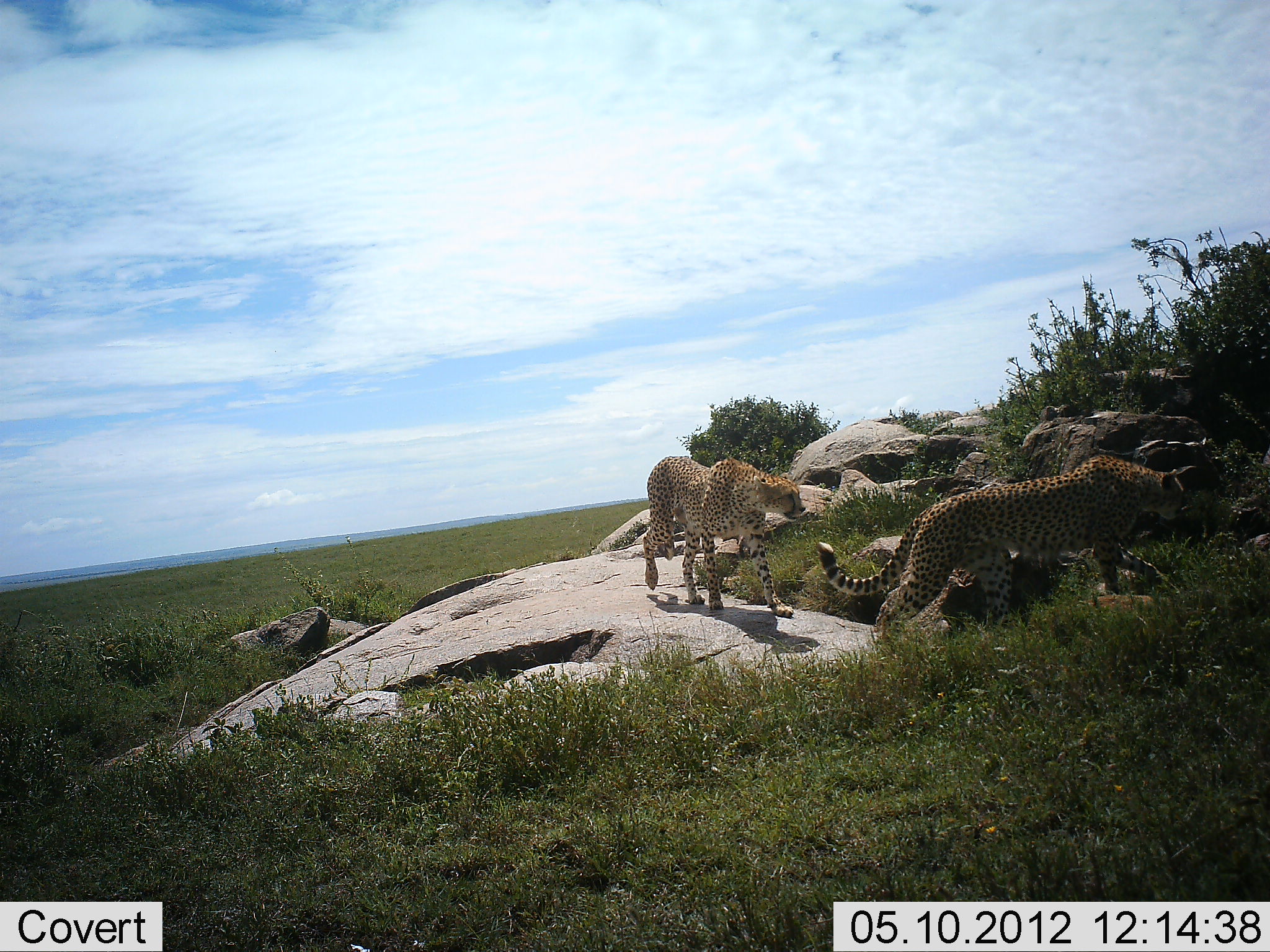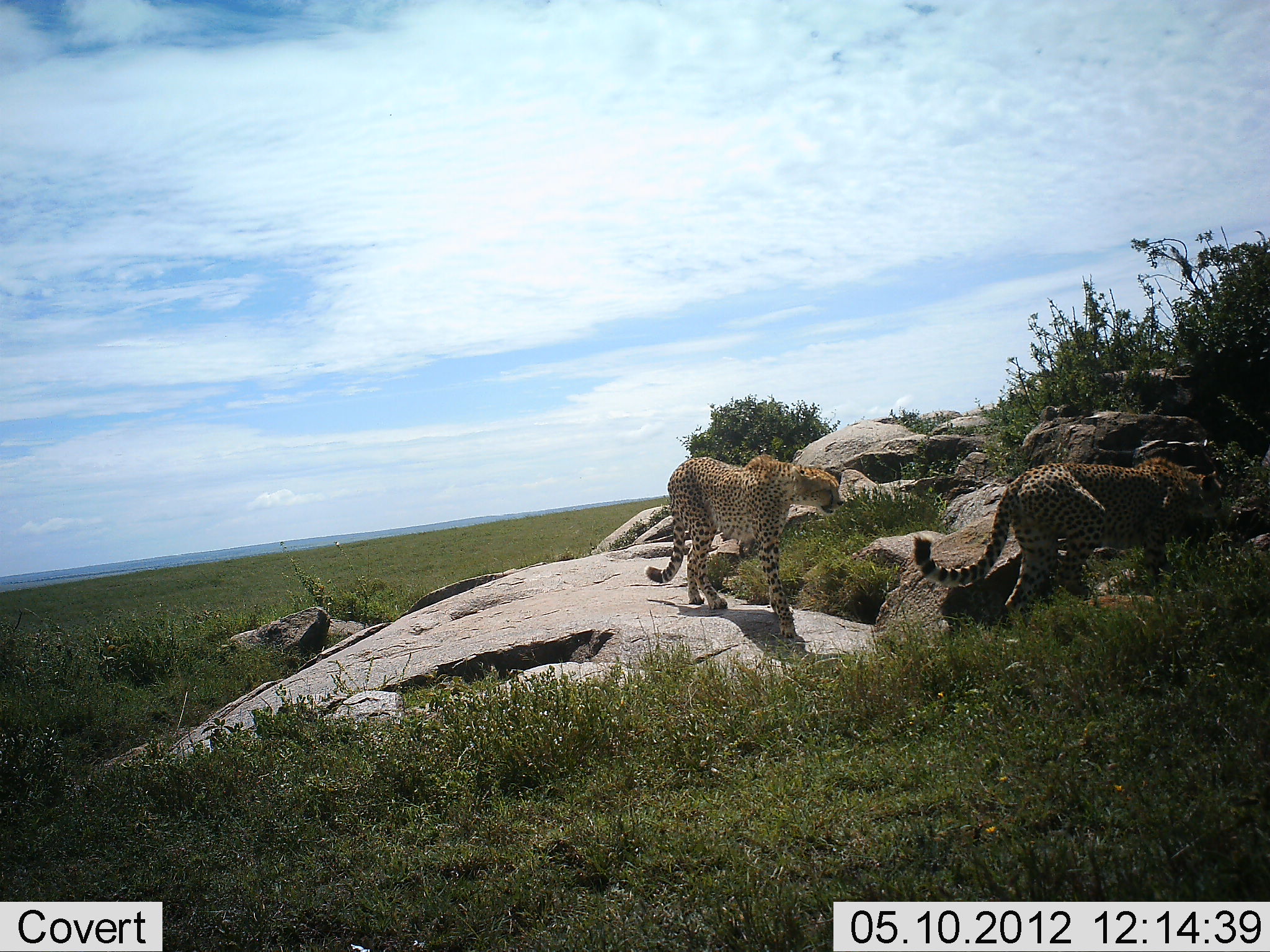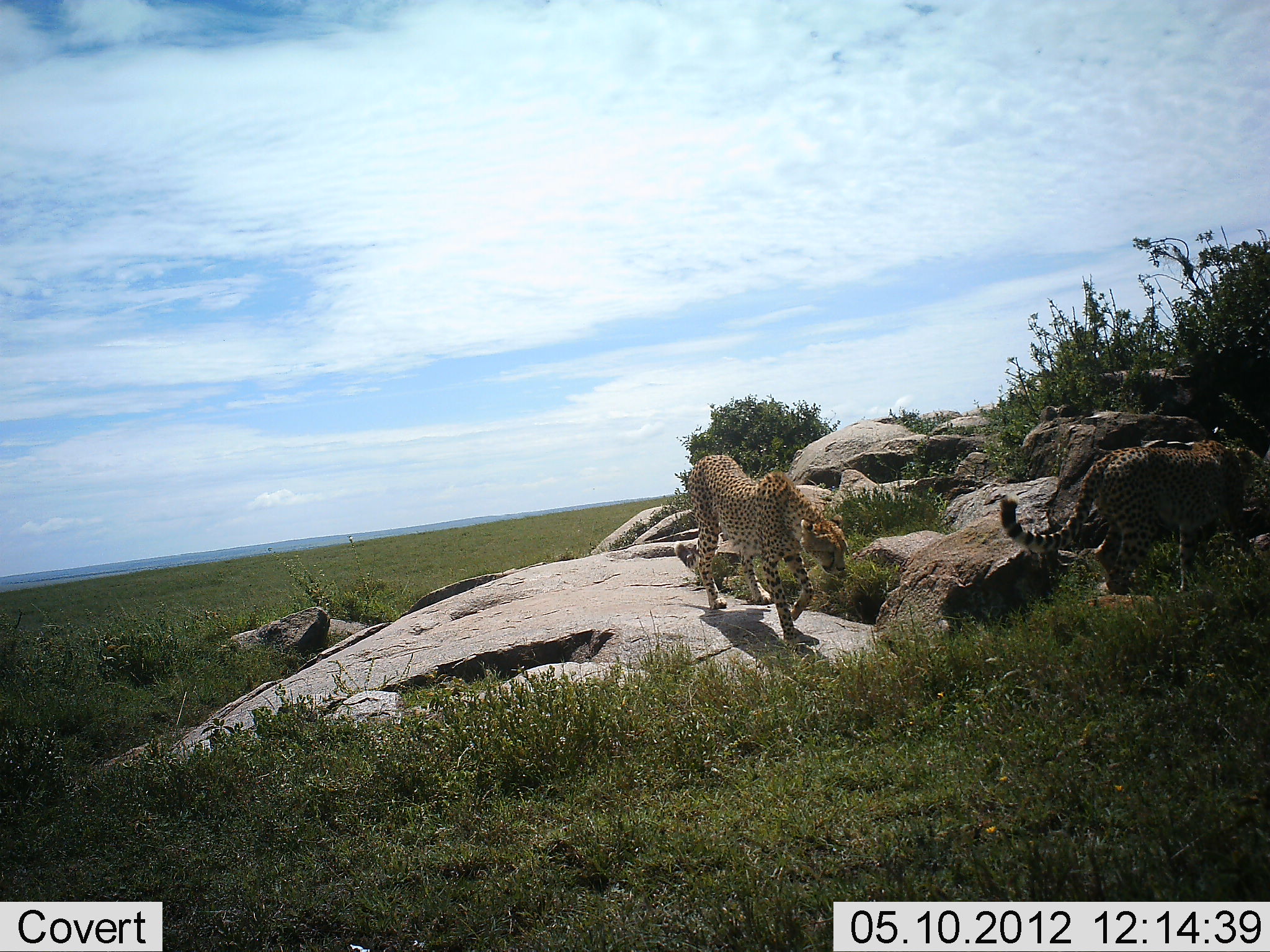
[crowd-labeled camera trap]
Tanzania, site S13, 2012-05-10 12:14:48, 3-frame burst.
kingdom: Animalia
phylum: Chordata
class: Mammalia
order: Carnivora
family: Felidae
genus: Acinonyx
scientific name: Acinonyx jubatus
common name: cheetah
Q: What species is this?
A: Cheetah (Acinonyx jubatus).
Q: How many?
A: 2.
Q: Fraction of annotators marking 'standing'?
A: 10%.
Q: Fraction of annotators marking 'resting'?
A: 0%.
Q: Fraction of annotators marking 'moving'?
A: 100%.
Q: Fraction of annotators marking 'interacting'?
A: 0%.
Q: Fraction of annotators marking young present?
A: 0%.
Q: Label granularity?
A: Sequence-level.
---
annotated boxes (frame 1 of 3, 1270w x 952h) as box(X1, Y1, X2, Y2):
animal: box(816, 454, 1197, 636); box(642, 455, 807, 617)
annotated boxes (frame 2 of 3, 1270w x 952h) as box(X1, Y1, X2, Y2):
animal: box(911, 457, 1227, 625); box(646, 454, 845, 638)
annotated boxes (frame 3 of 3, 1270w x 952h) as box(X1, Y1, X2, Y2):
animal: box(998, 441, 1263, 592); box(673, 454, 852, 644)